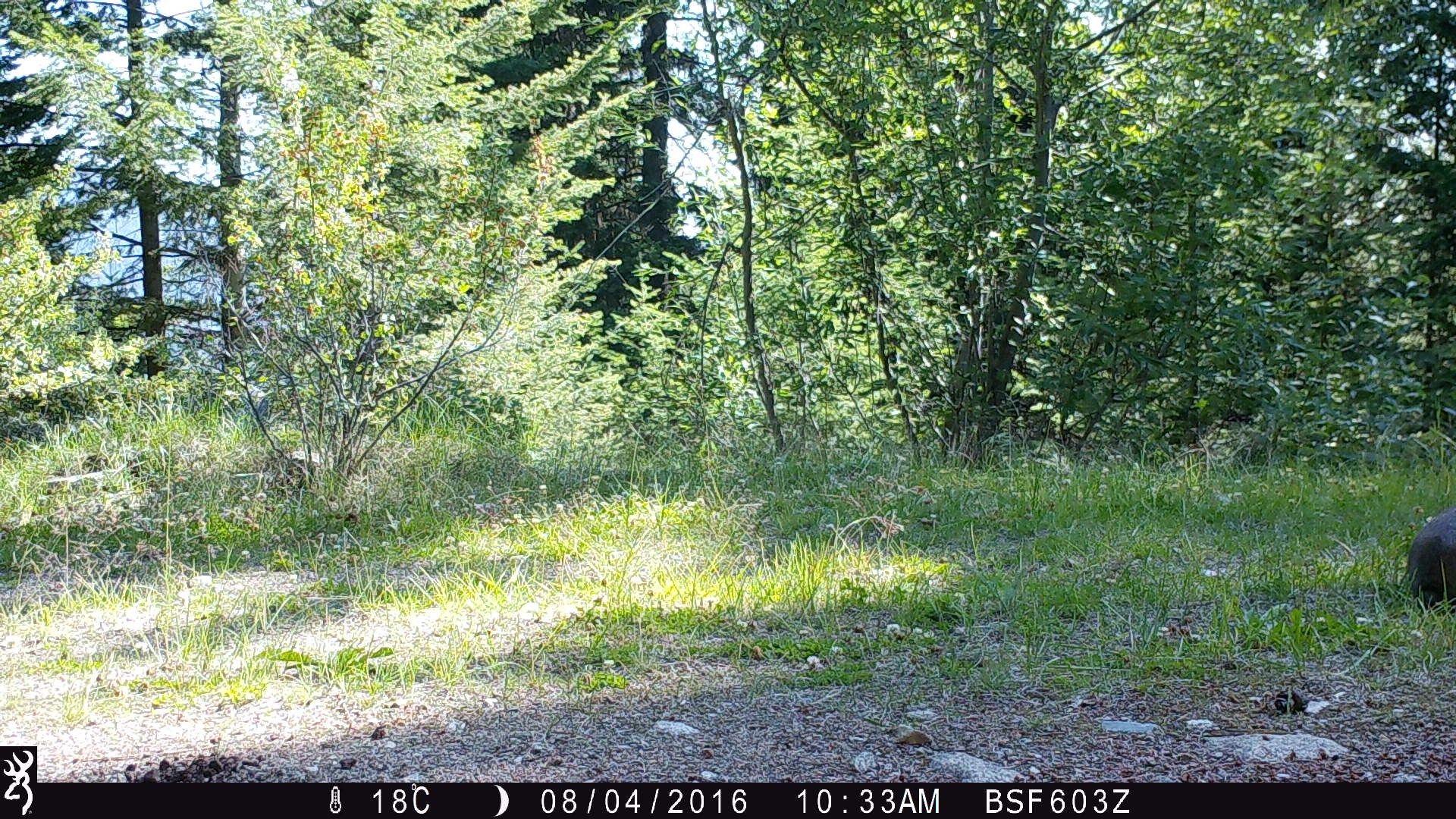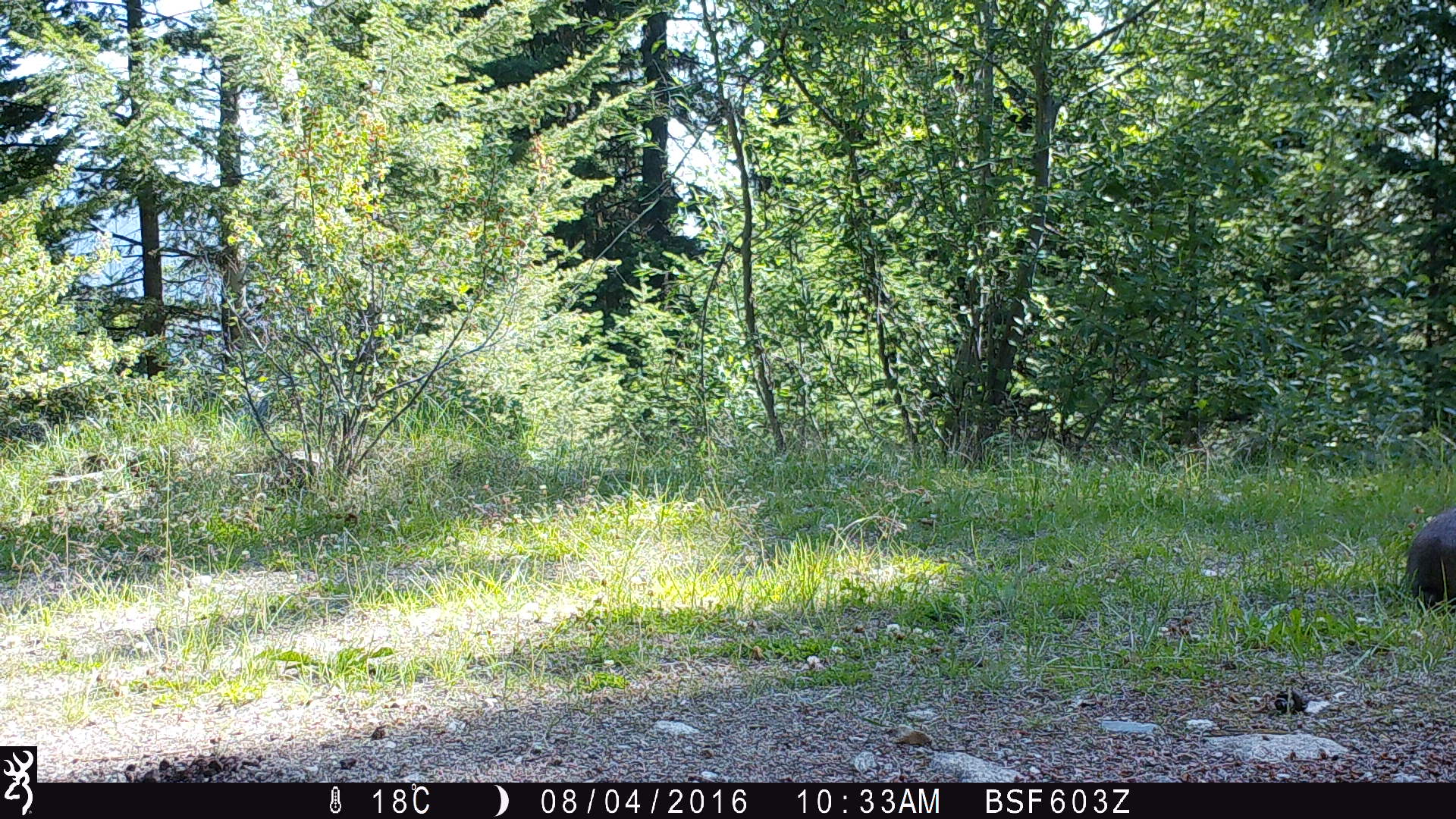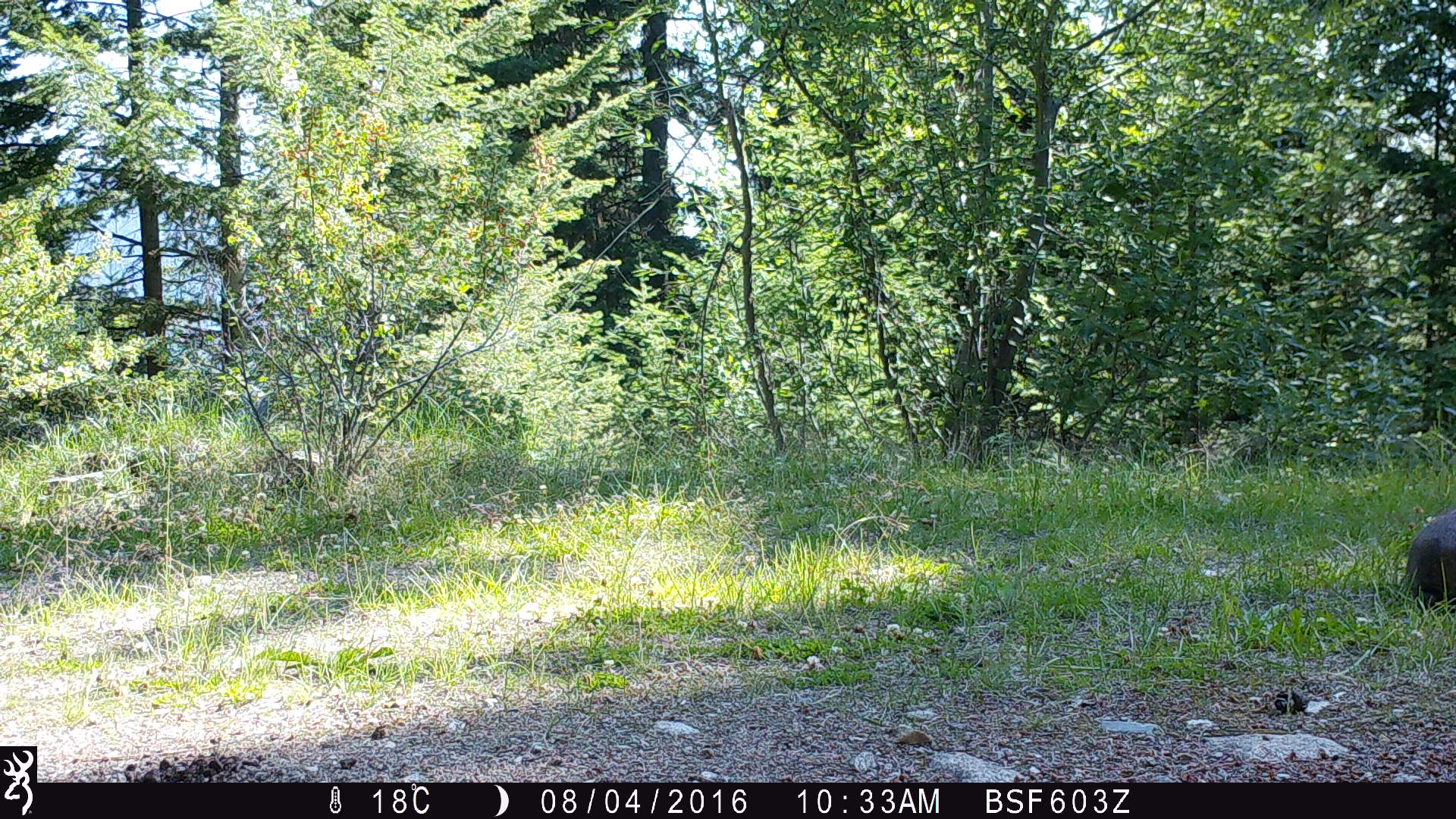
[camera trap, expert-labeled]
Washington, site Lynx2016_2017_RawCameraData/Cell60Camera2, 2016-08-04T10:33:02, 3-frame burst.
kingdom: Animalia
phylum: Chordata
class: Mammalia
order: Lagomorpha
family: Leporidae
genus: Lepus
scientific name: Lepus americanus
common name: snowshoe hare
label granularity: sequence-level